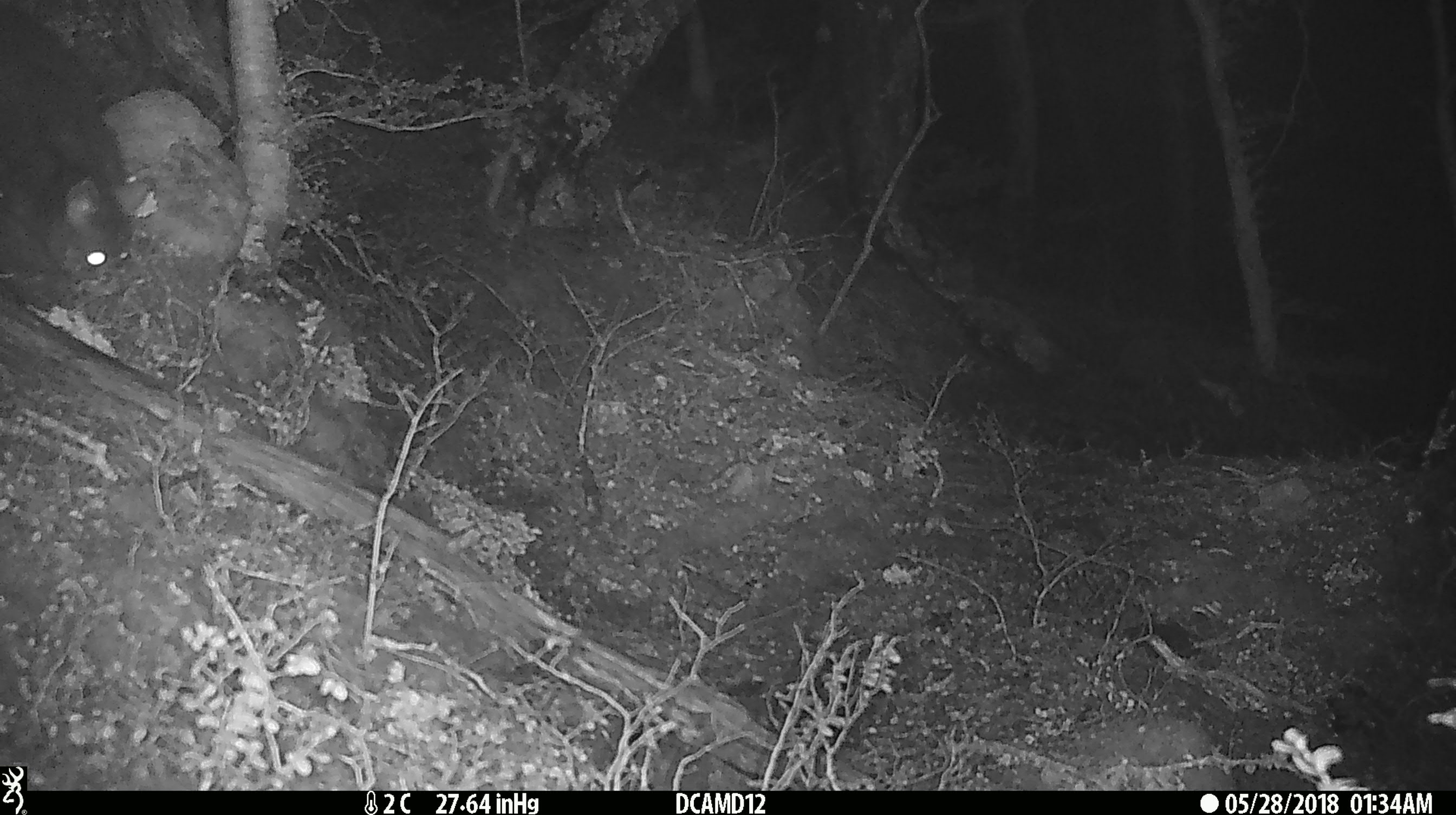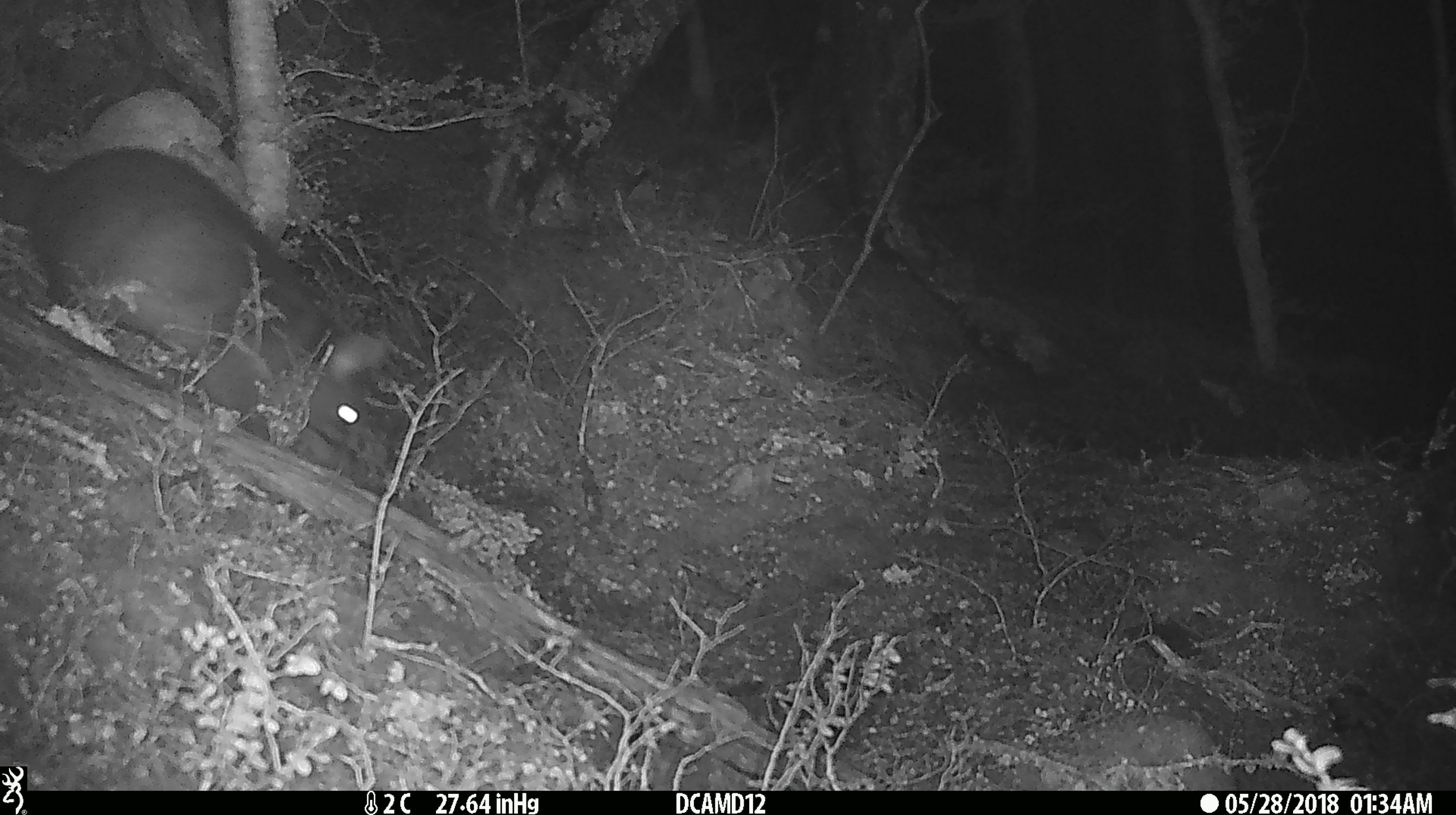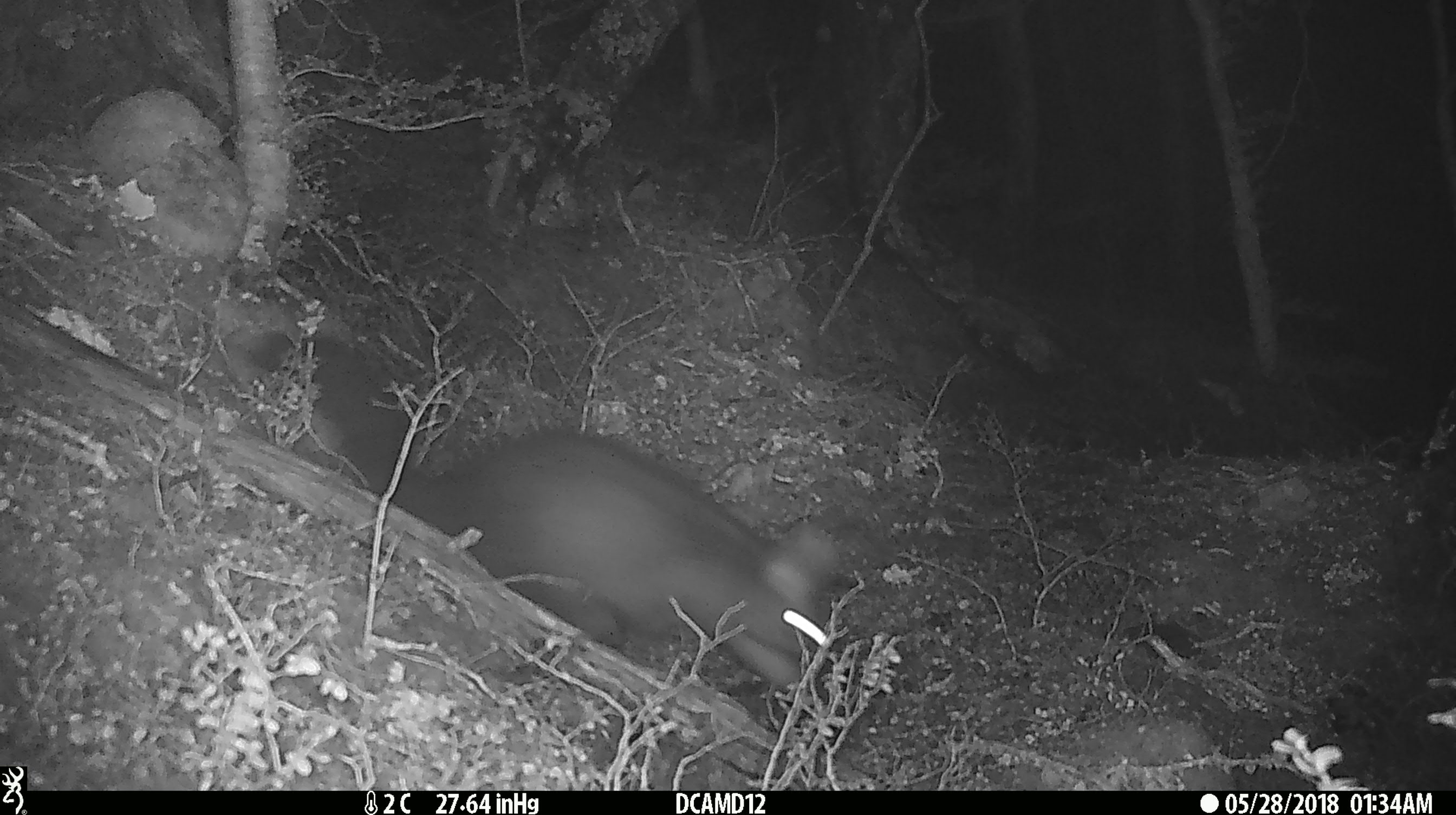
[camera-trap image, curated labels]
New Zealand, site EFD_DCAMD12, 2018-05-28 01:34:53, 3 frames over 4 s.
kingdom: Animalia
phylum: Chordata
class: Mammalia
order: Diprotodontia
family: Phalangeridae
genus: Trichosurus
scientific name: Trichosurus vulpecula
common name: common brushtail possum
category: possum